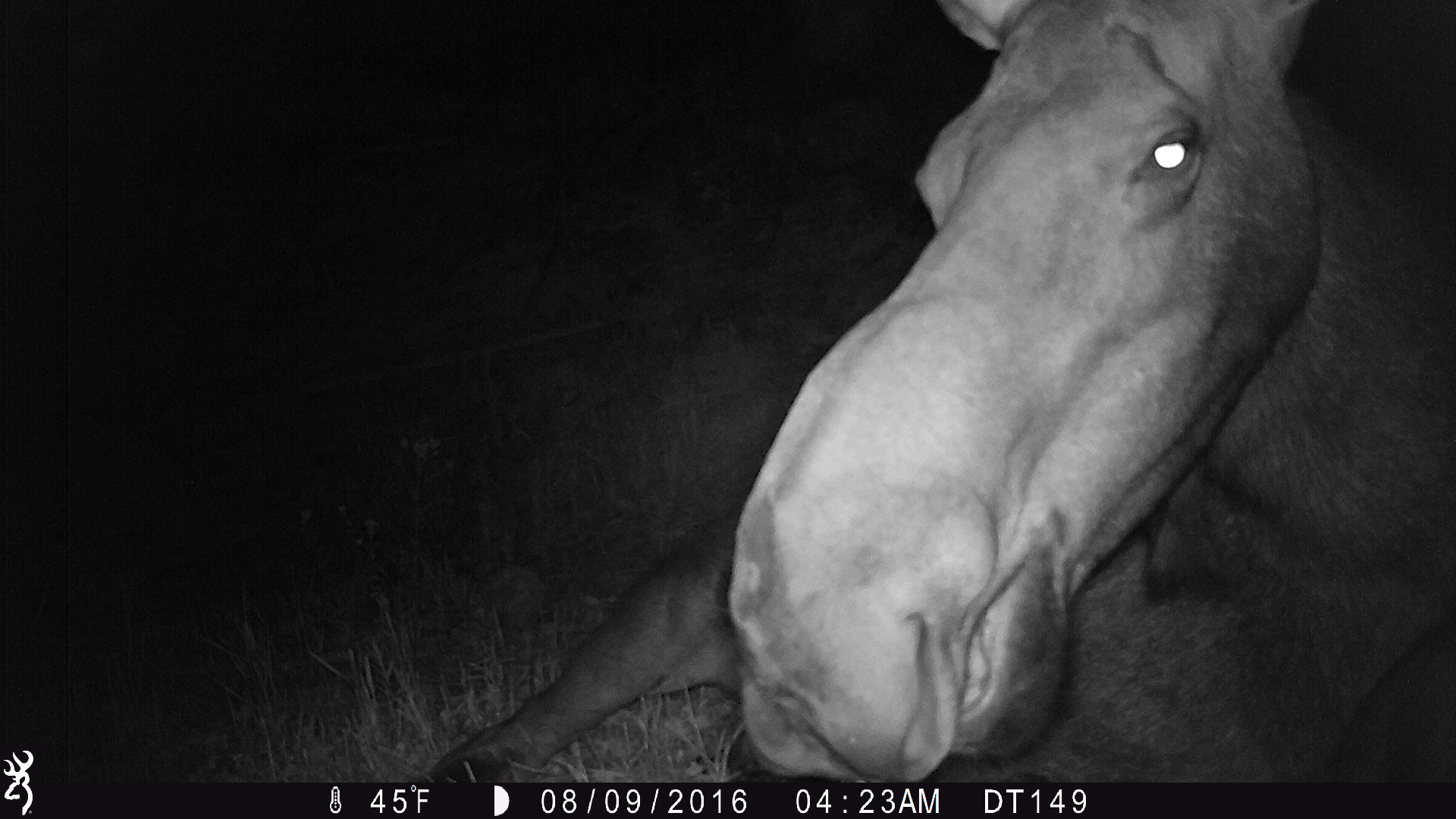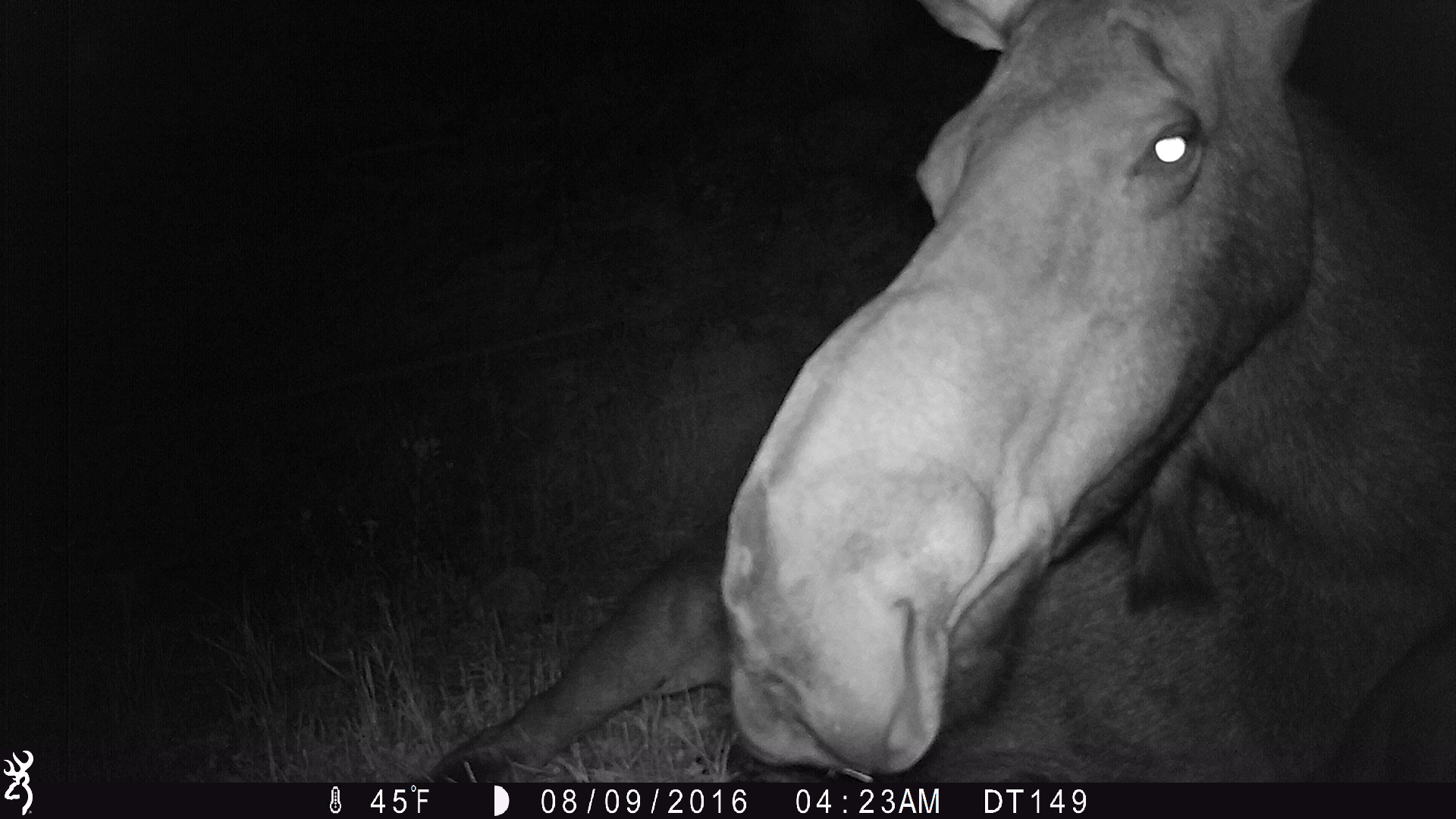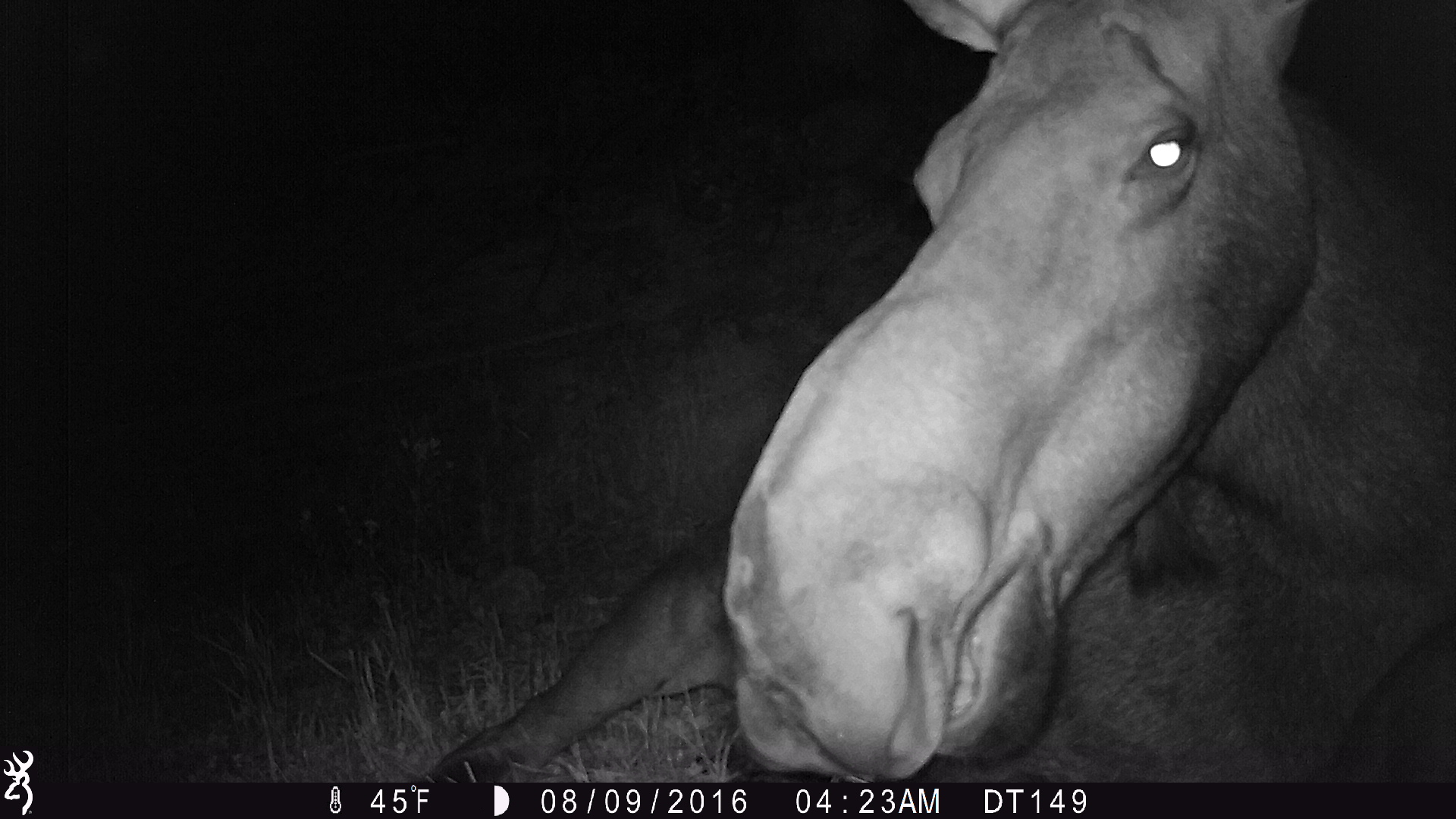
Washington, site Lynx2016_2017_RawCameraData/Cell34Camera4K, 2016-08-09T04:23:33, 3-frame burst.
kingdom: Animalia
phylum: Chordata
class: Mammalia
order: Artiodactyla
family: Cervidae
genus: Alces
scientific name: Alces alces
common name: moose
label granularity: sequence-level